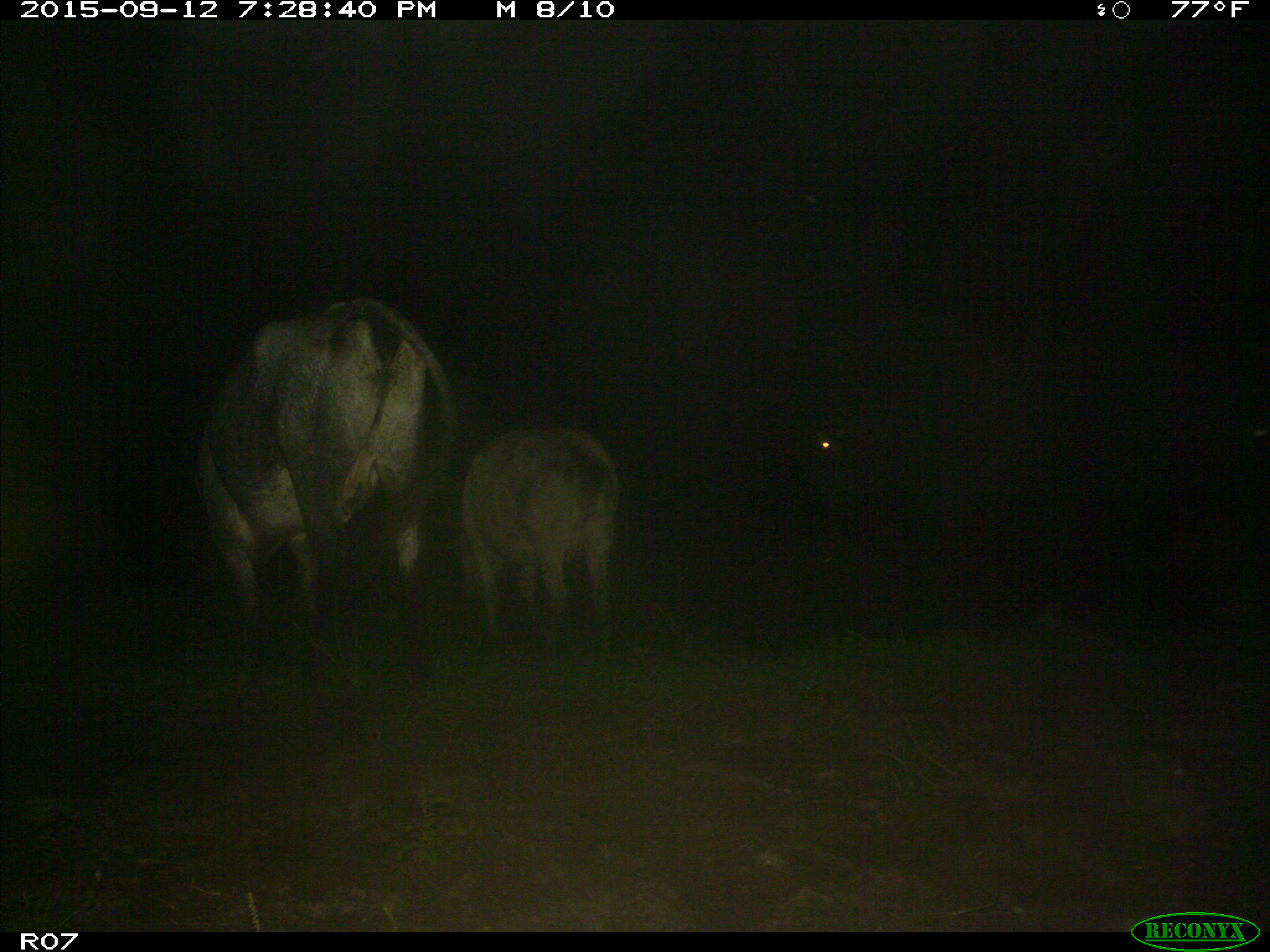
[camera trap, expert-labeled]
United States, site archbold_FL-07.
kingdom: Animalia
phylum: Chordata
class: Mammalia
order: Artiodactyla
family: Bovidae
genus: Bos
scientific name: Bos taurus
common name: domestic cow